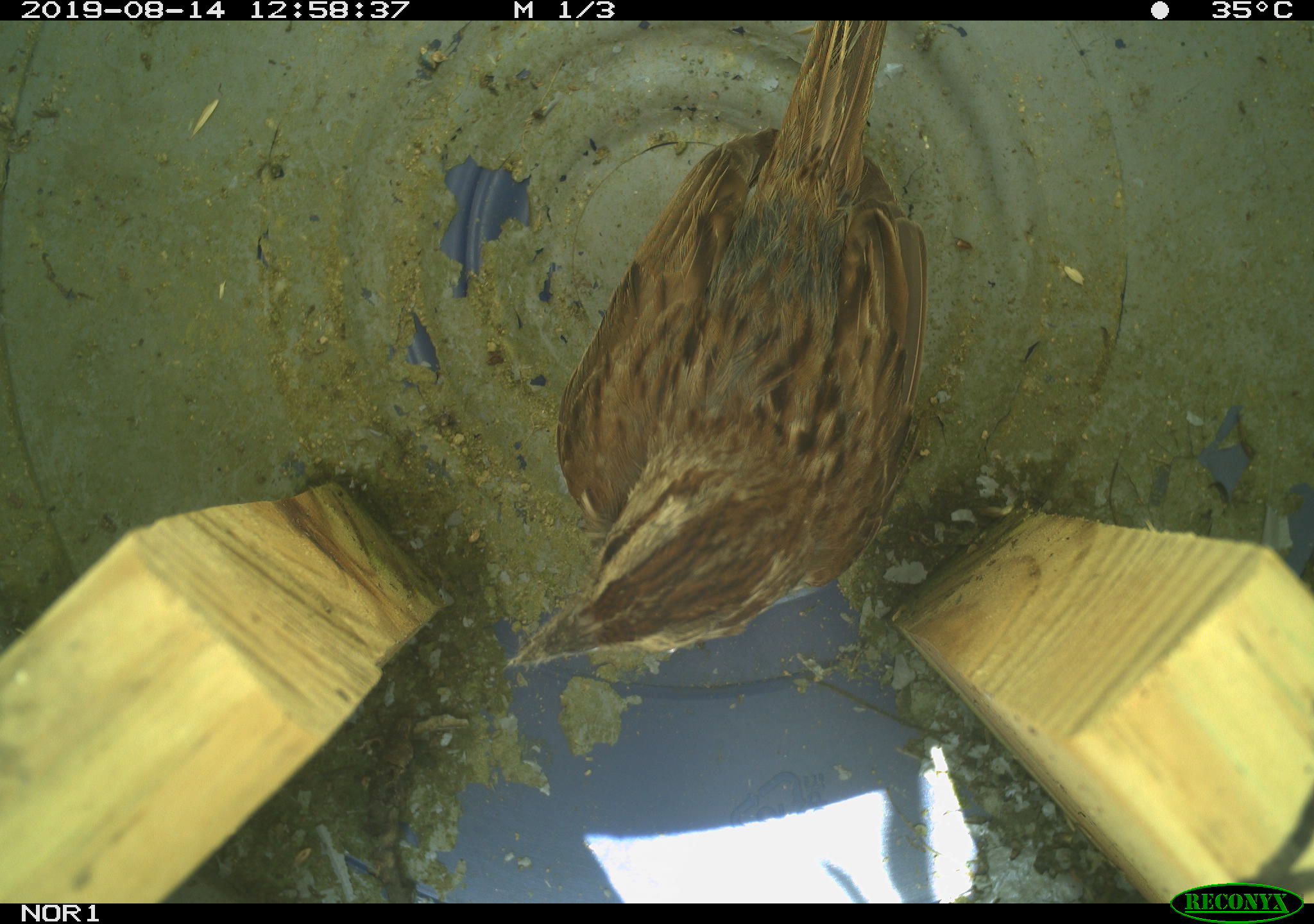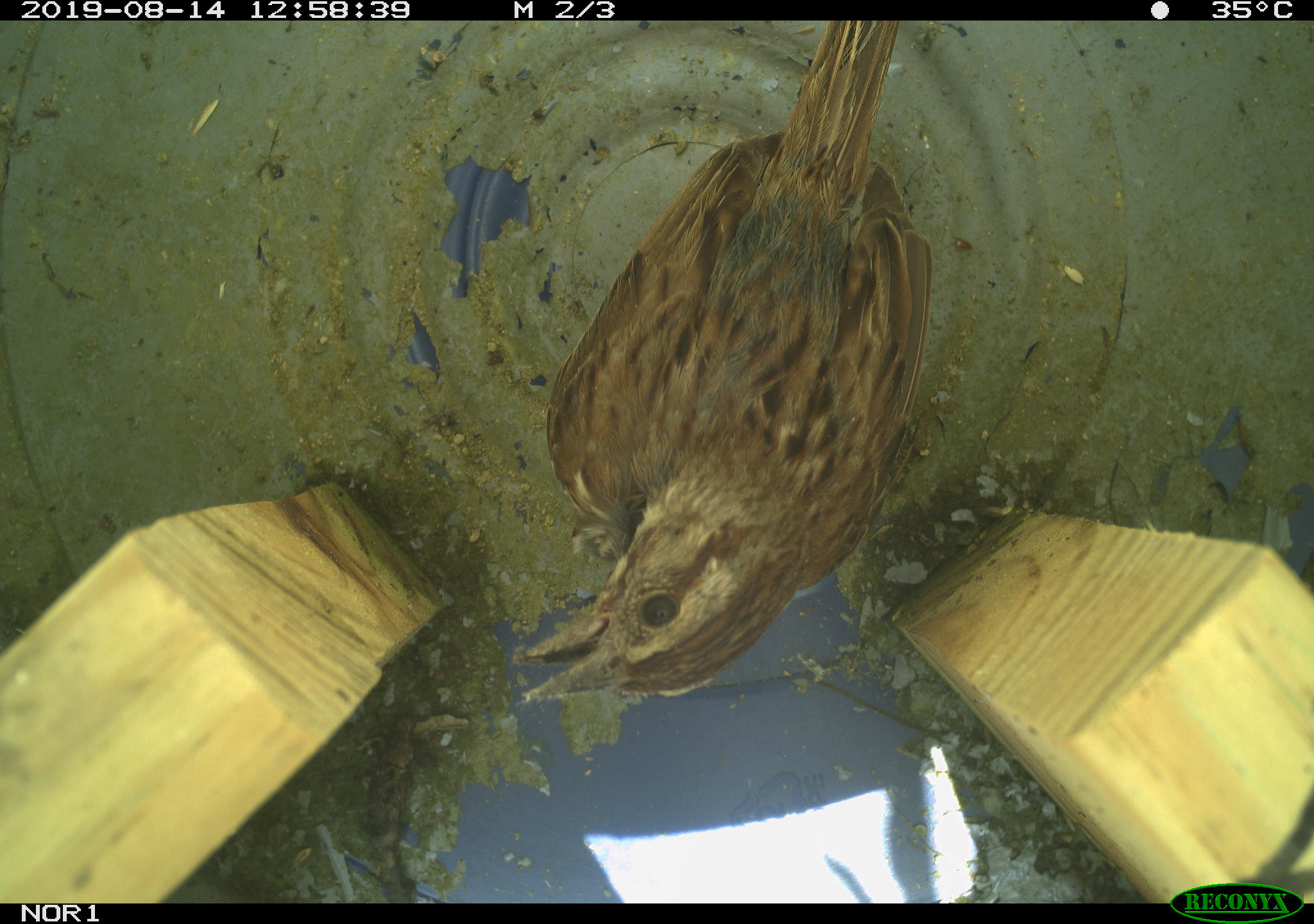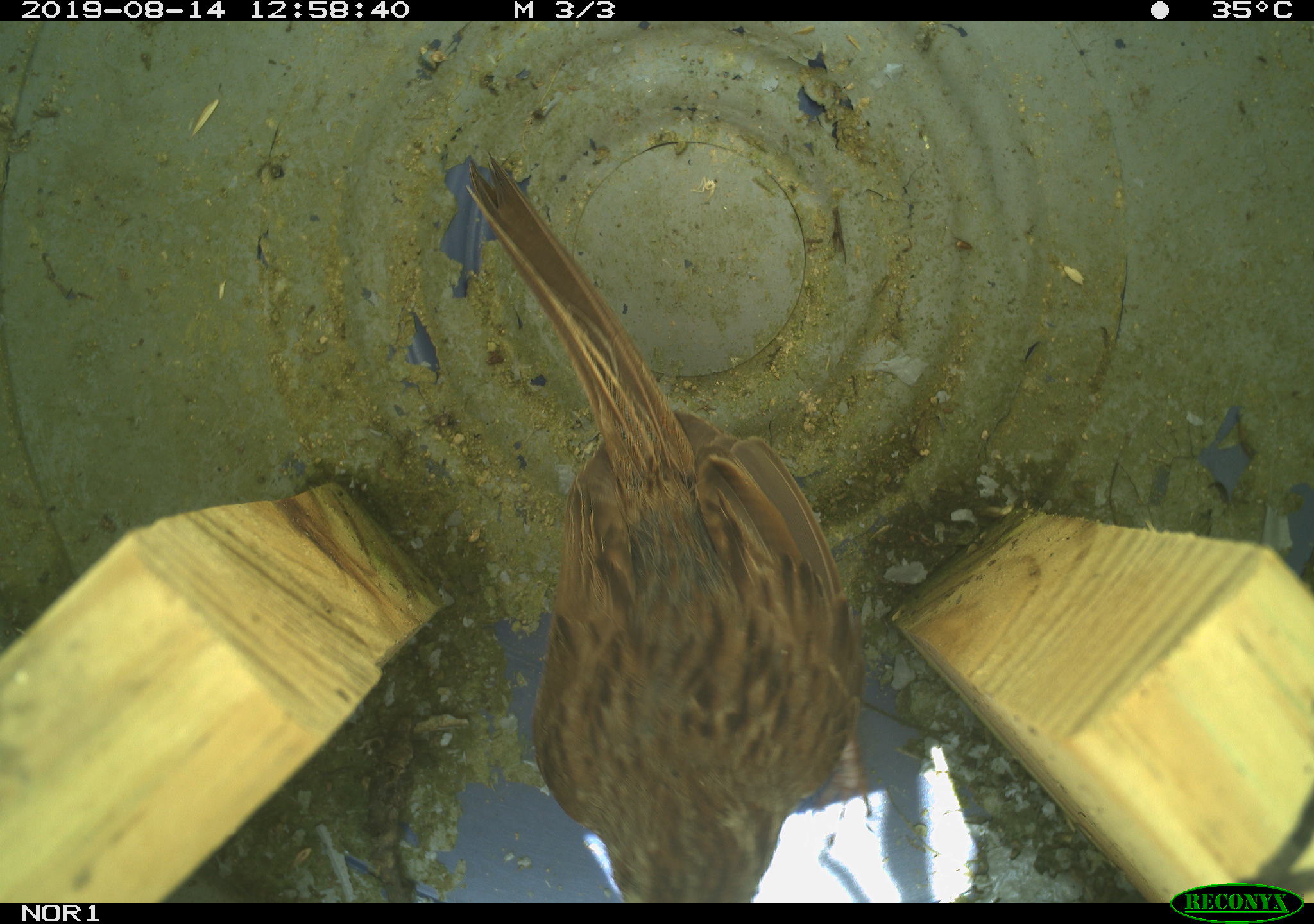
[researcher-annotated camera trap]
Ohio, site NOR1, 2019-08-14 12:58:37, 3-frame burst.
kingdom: Animalia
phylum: Chordata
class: Aves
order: Passeriformes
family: Passerellidae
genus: Melospiza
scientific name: Melospiza melodia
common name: song sparrow